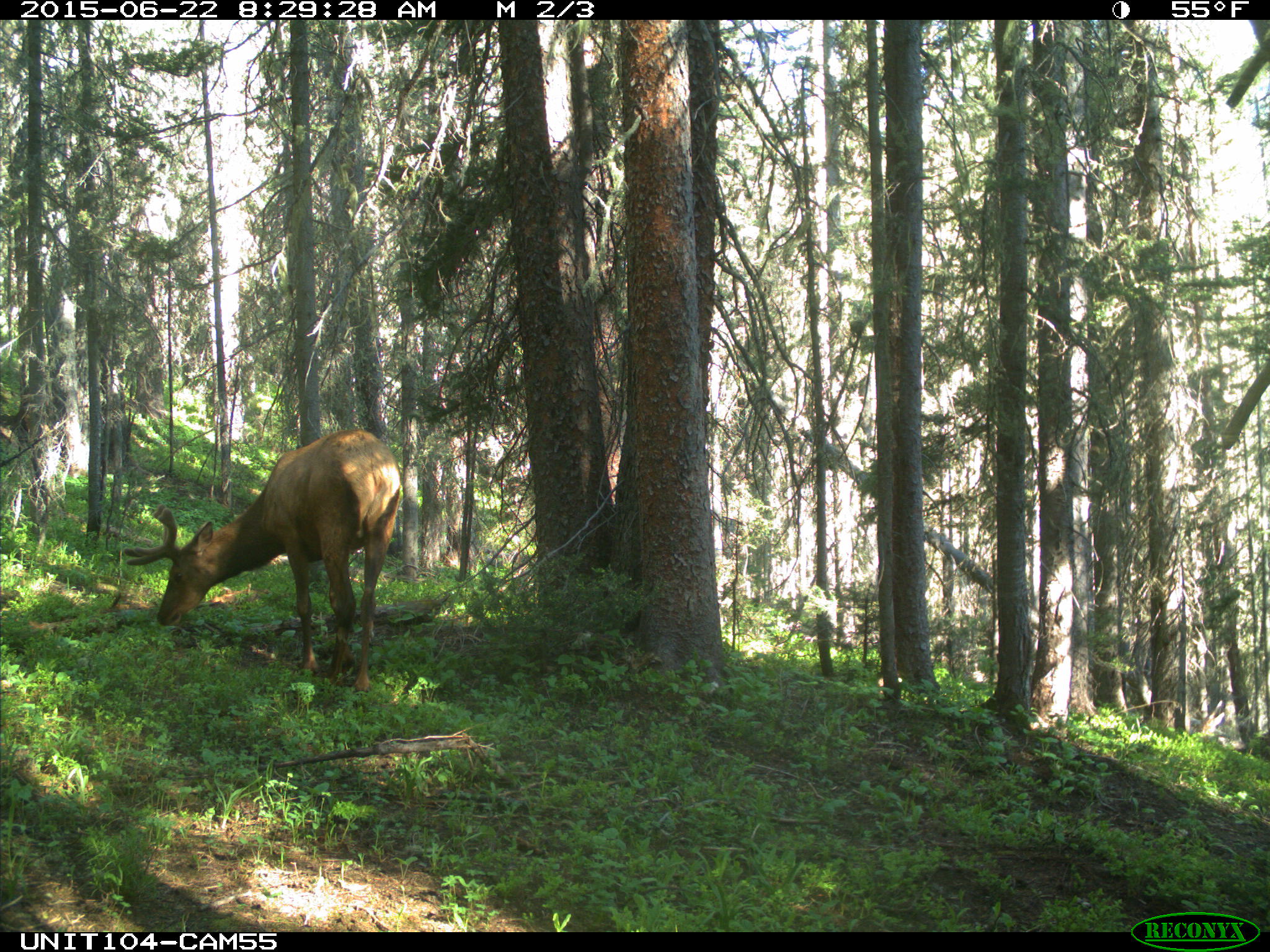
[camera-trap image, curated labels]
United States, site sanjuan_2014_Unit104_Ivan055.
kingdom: Animalia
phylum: Chordata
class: Mammalia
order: Artiodactyla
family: Cervidae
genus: Cervus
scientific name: Cervus elaphus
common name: red deer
Cervus elaphus (red deer).